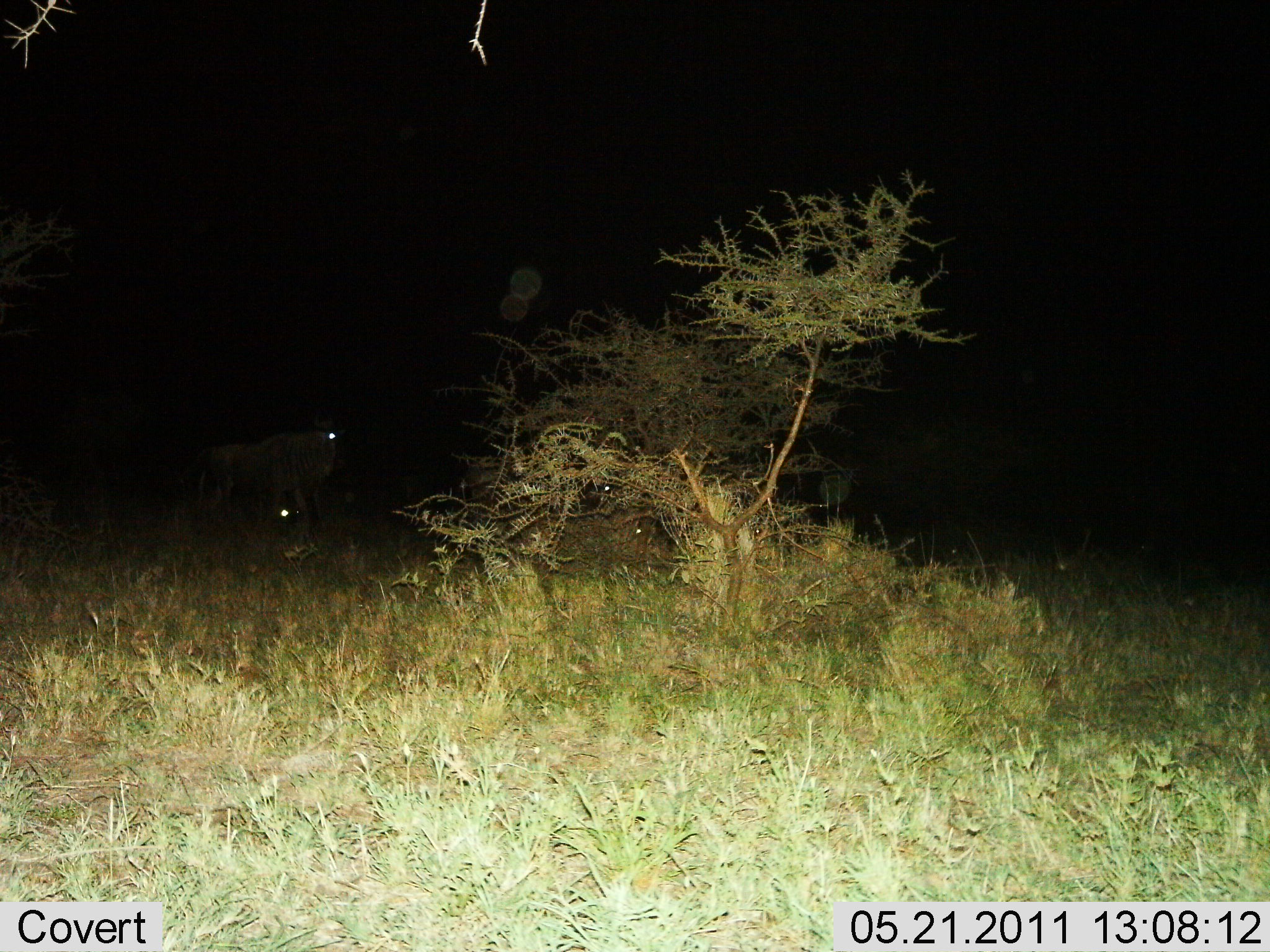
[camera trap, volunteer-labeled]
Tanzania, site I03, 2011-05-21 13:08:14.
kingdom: Animalia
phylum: Chordata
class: Mammalia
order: Artiodactyla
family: Bovidae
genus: Connochaetes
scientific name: Connochaetes taurinus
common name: blue wildebeest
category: wildebeest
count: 2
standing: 80%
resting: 10%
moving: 20%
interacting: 0%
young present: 10%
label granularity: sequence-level